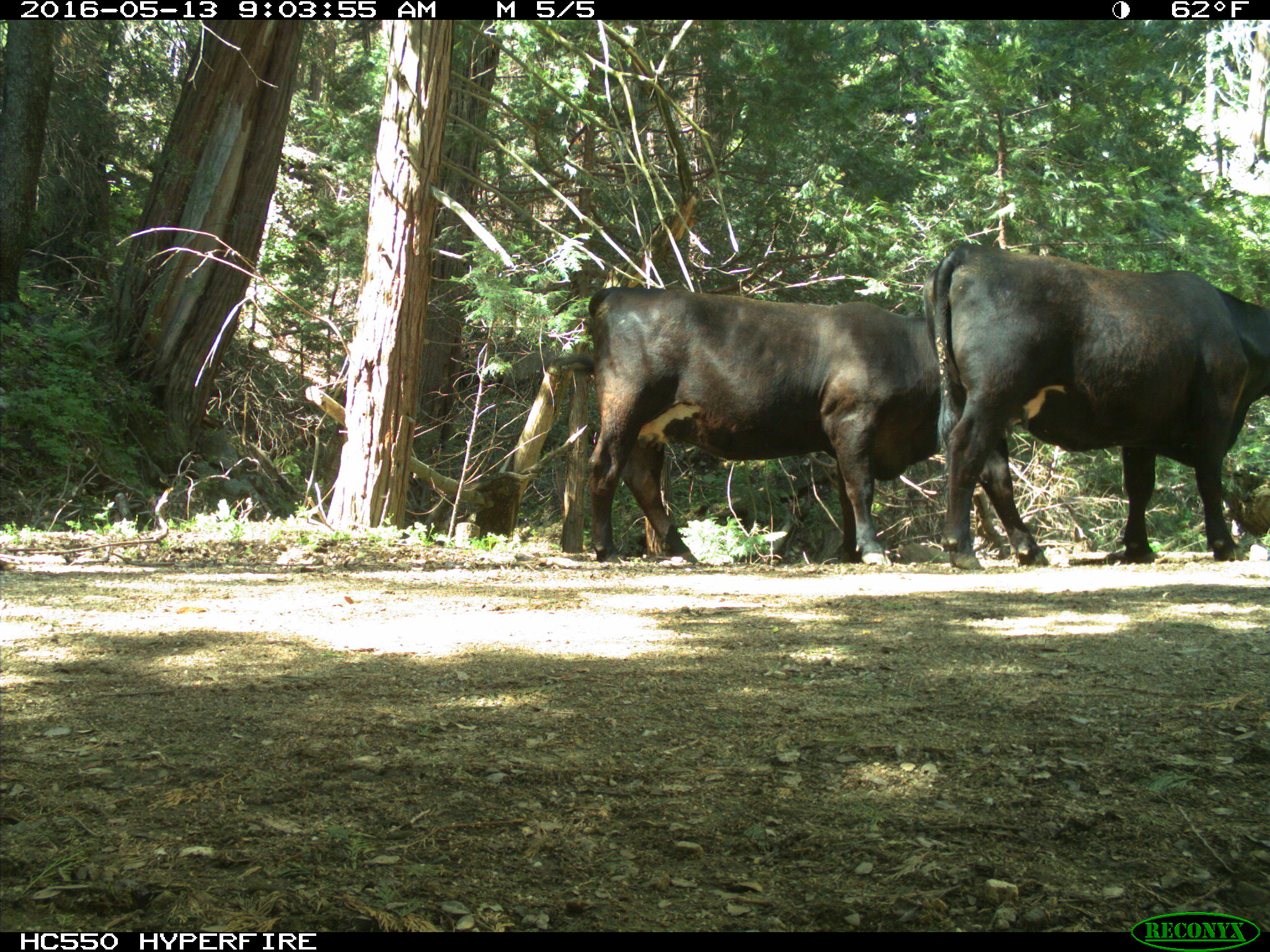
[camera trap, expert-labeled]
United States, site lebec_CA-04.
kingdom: Animalia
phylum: Chordata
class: Mammalia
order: Artiodactyla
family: Bovidae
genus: Bos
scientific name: Bos taurus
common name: domestic cow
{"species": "Bos taurus (domestic cow)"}